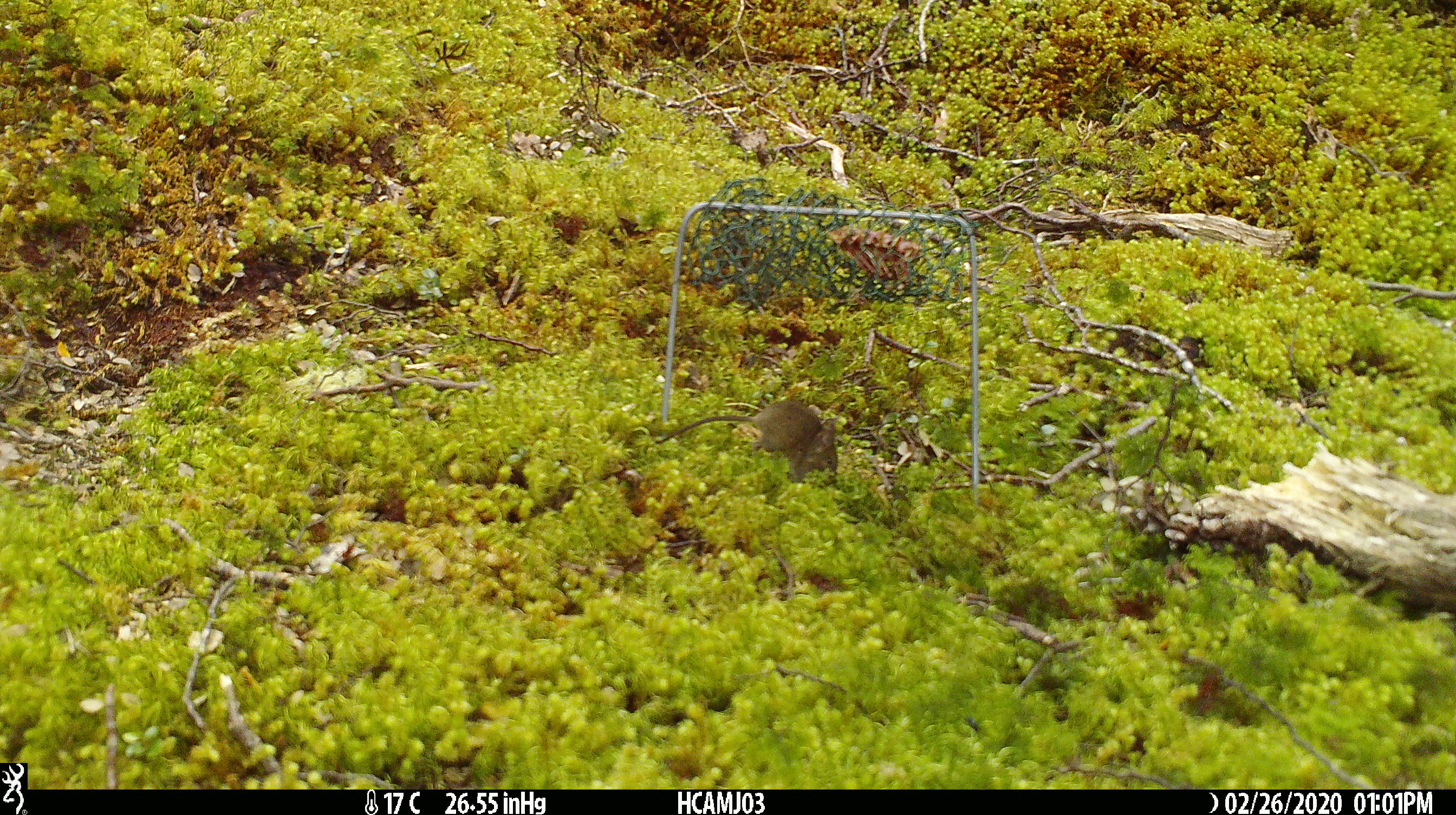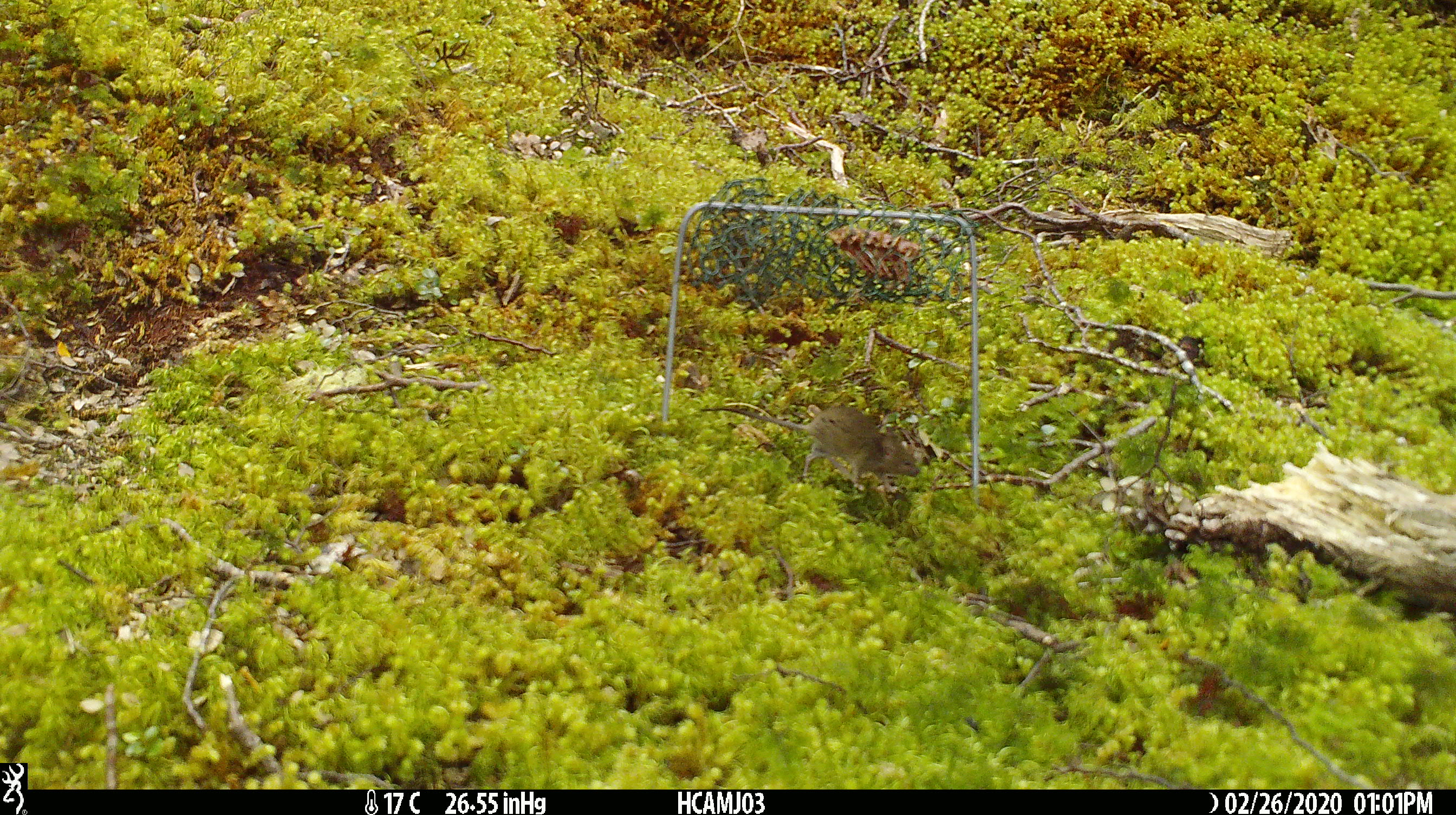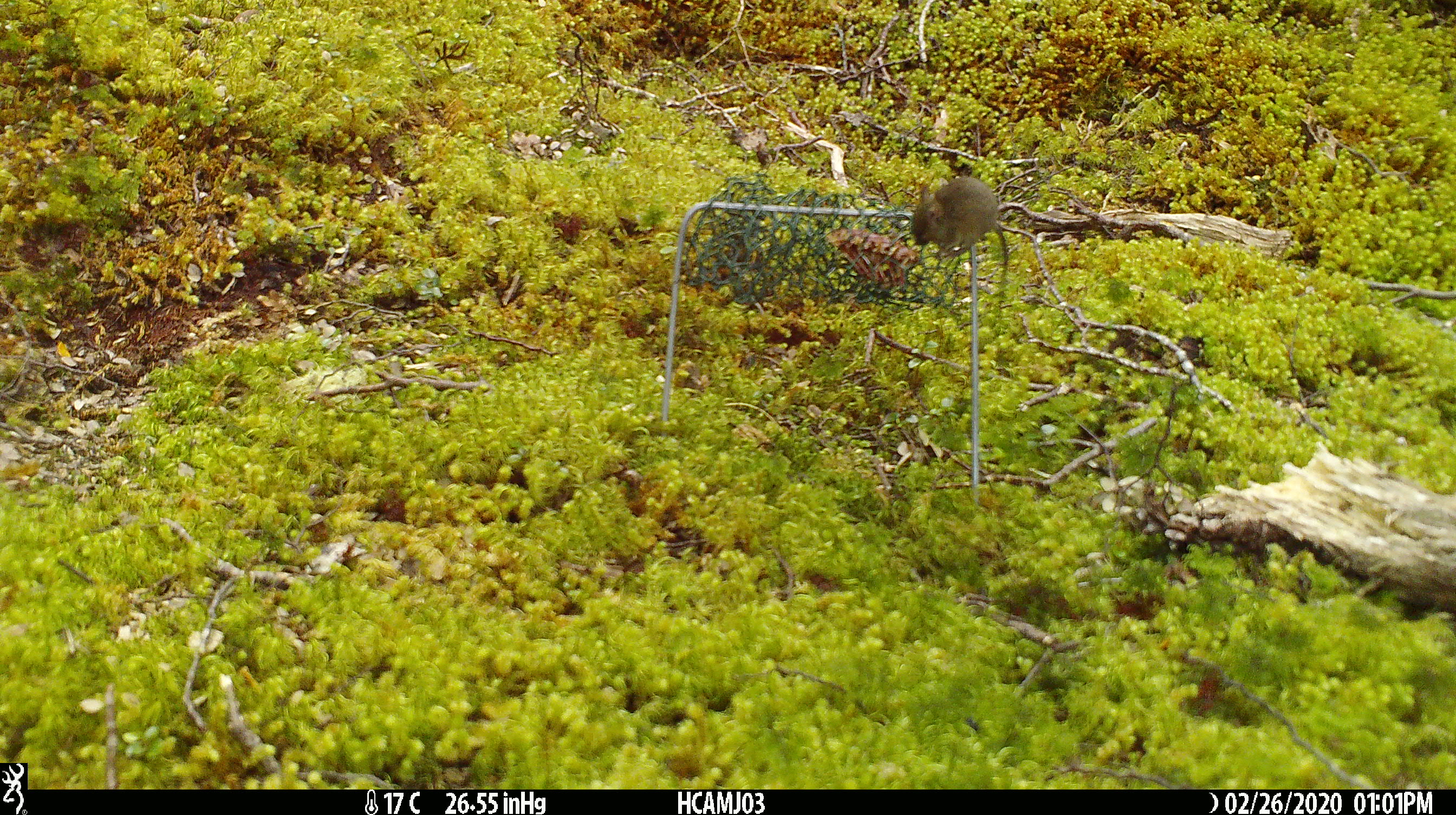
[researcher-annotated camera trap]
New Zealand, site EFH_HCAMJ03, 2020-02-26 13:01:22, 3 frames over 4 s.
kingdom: Animalia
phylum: Chordata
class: Mammalia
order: Rodentia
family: Muridae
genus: Mus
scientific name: Mus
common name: mouse